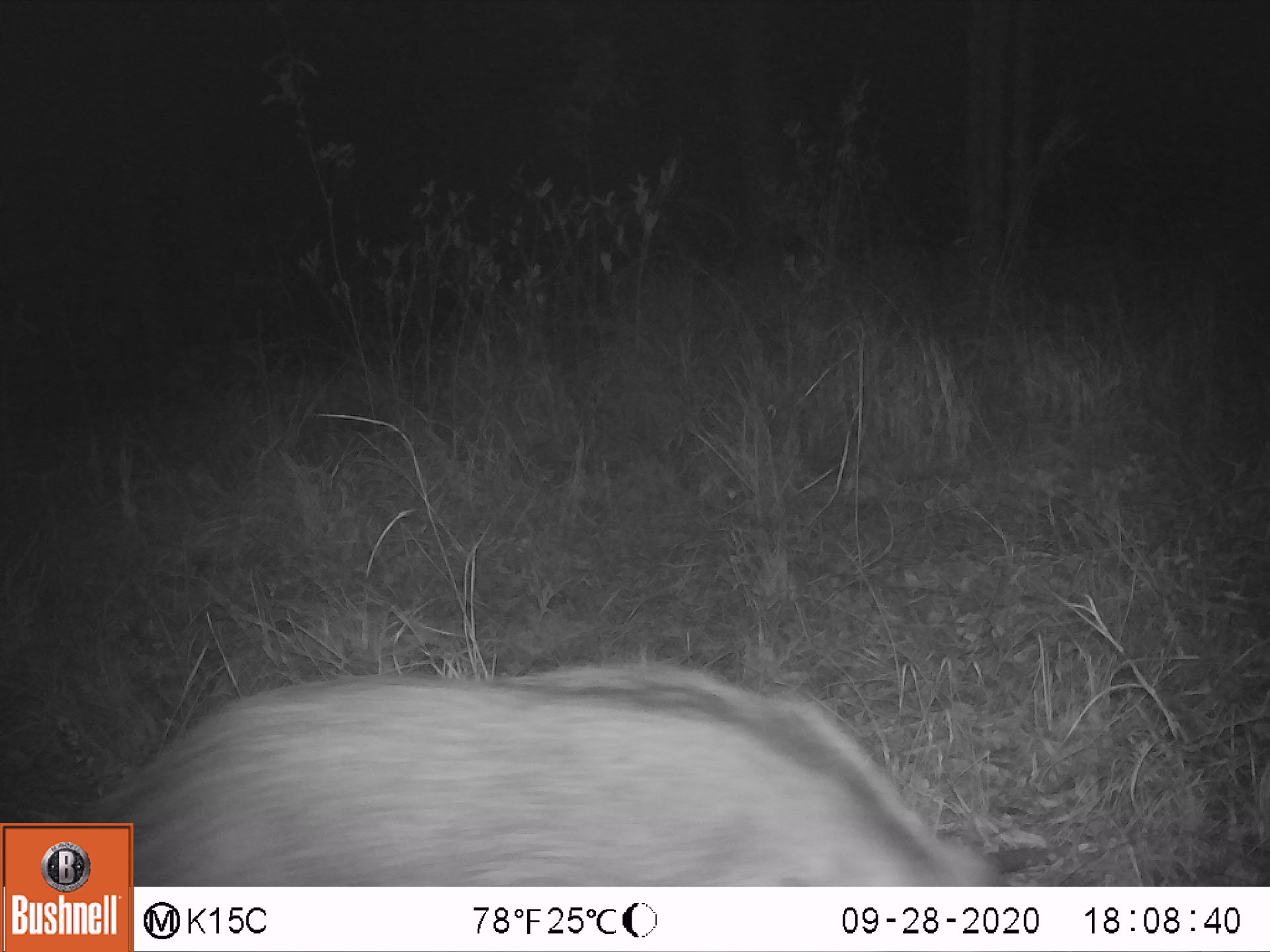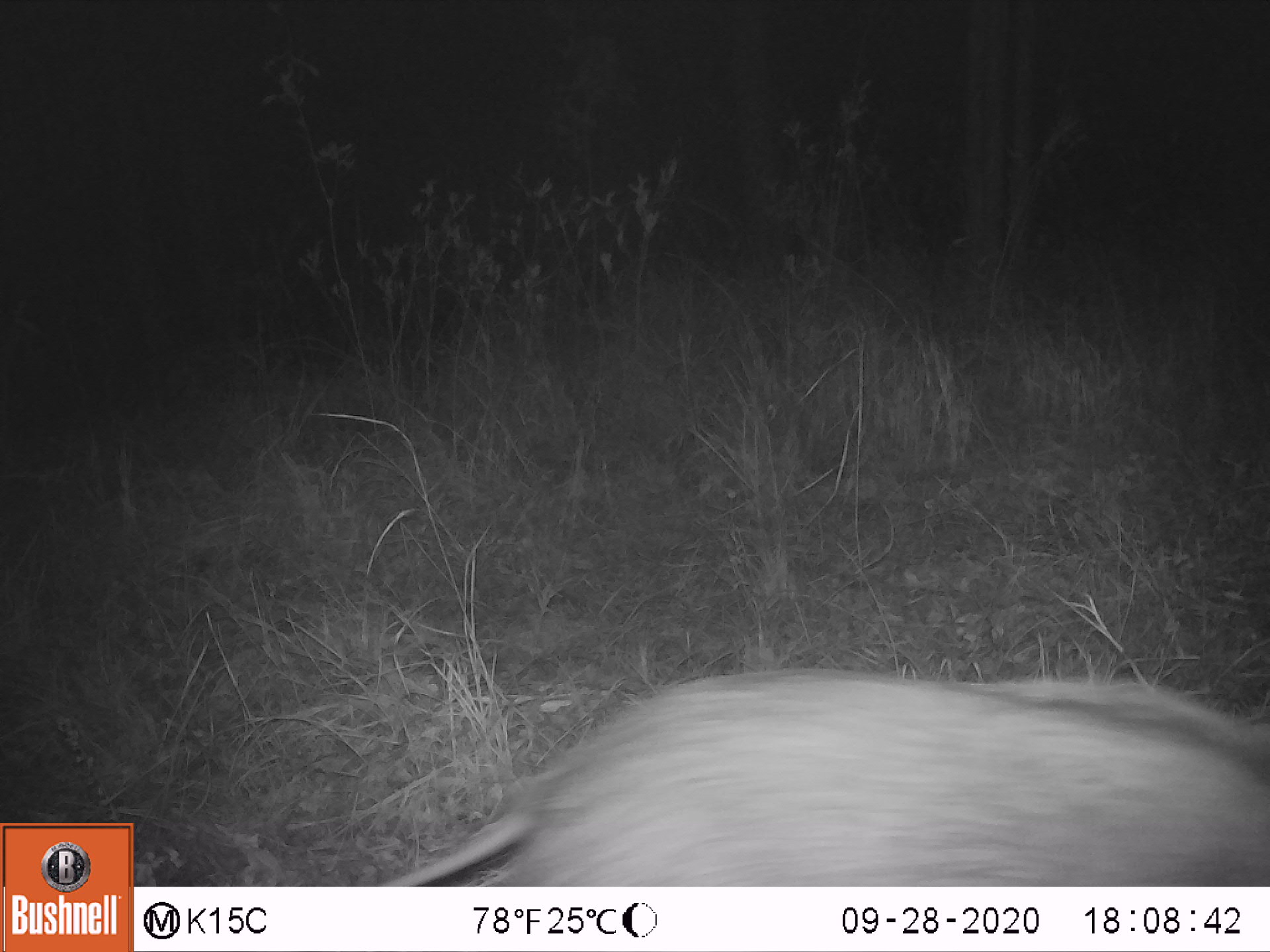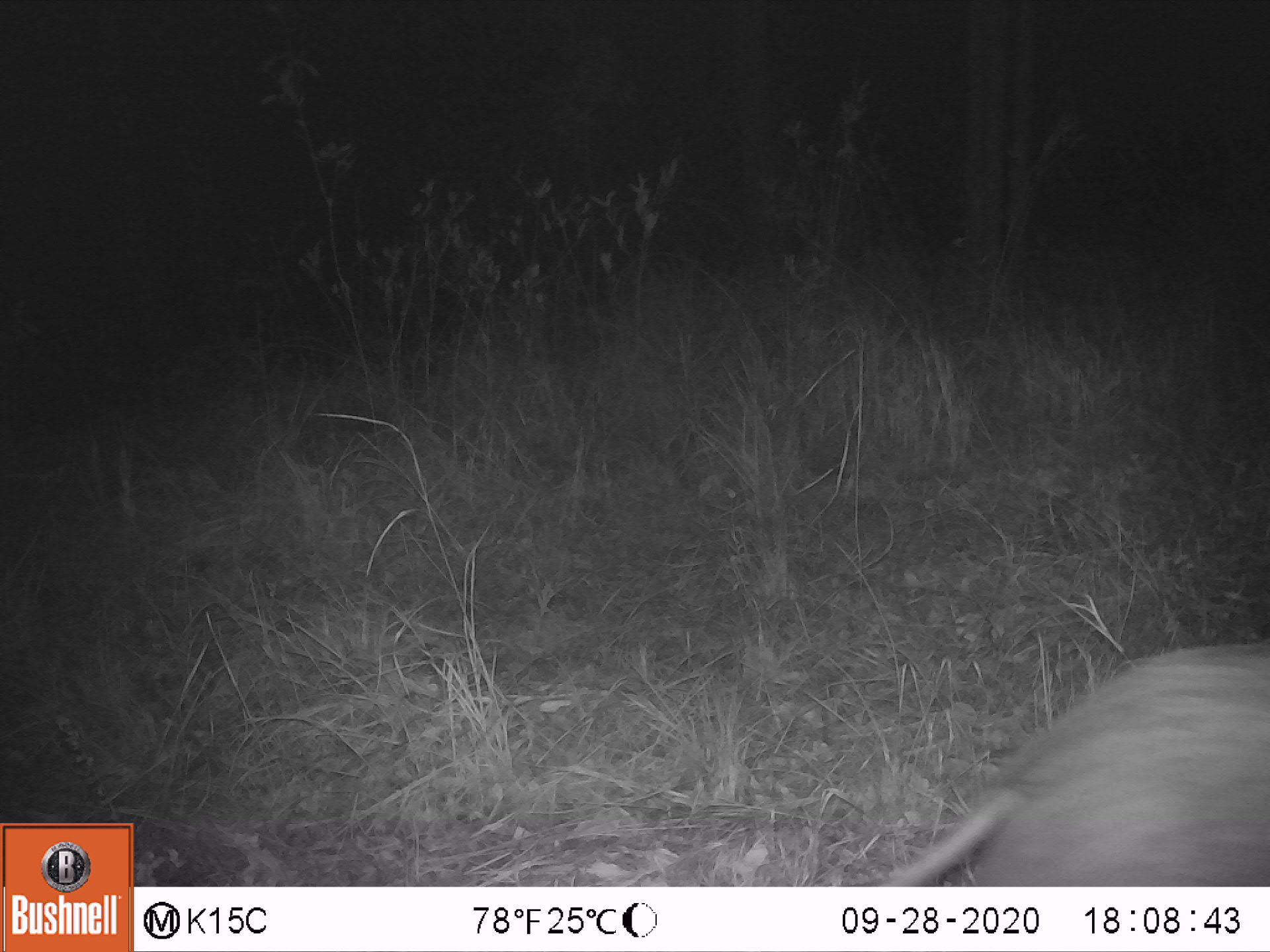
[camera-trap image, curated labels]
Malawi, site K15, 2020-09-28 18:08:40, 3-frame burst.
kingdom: Animalia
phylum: Chordata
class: Mammalia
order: Artiodactyla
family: Suidae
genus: Potamochoerus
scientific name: Potamochoerus larvatus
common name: bushpig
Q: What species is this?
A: Bushpig (Potamochoerus larvatus).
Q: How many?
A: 1.